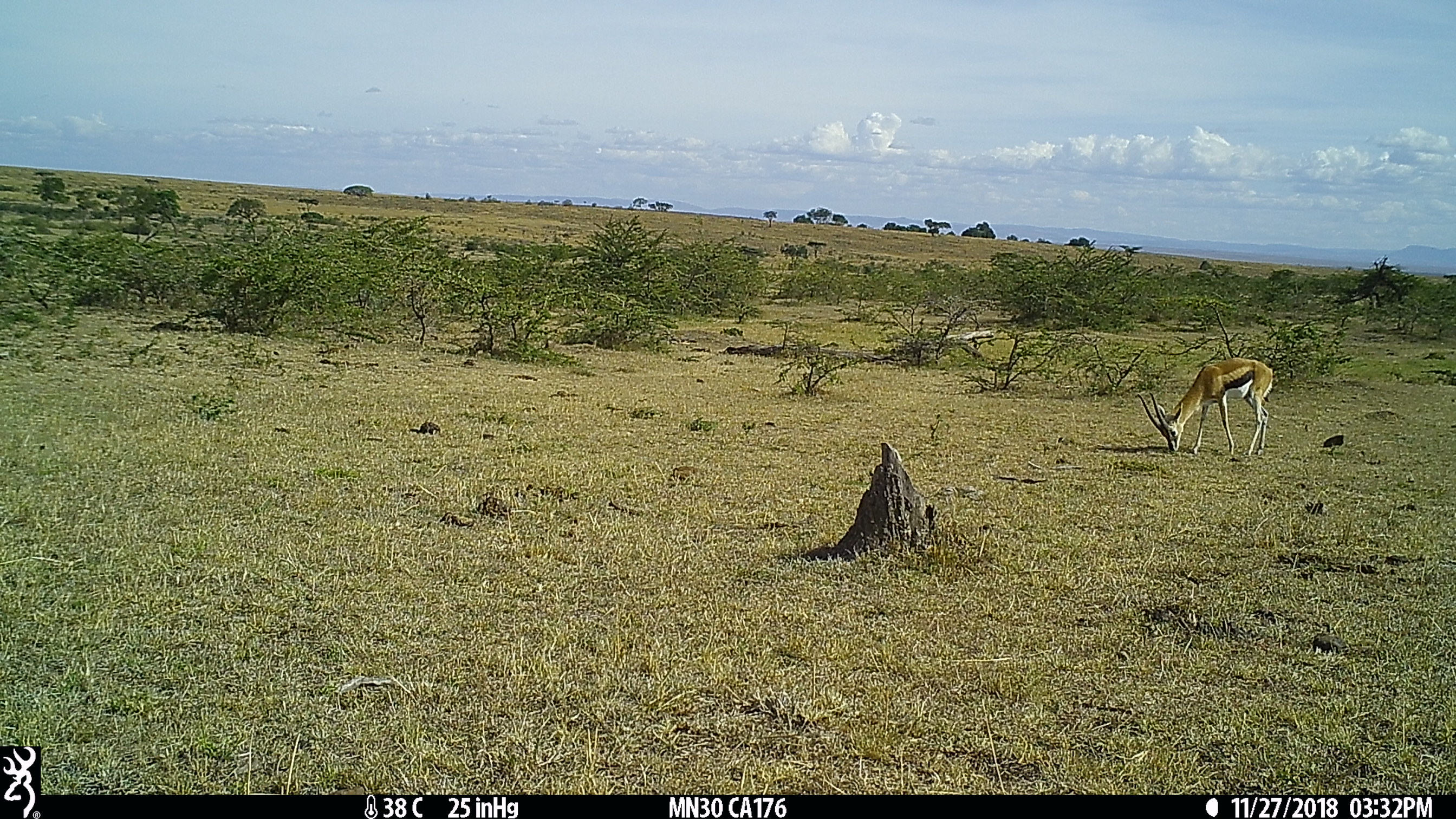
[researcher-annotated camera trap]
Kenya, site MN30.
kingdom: Animalia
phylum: Chordata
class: Mammalia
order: Artiodactyla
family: Bovidae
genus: Eudorcas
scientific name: Eudorcas thomsonii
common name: thomon's gazelle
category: gazelle thomsons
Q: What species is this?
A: Gazelle thomsons (thomon's gazelle) (Eudorcas thomsonii).